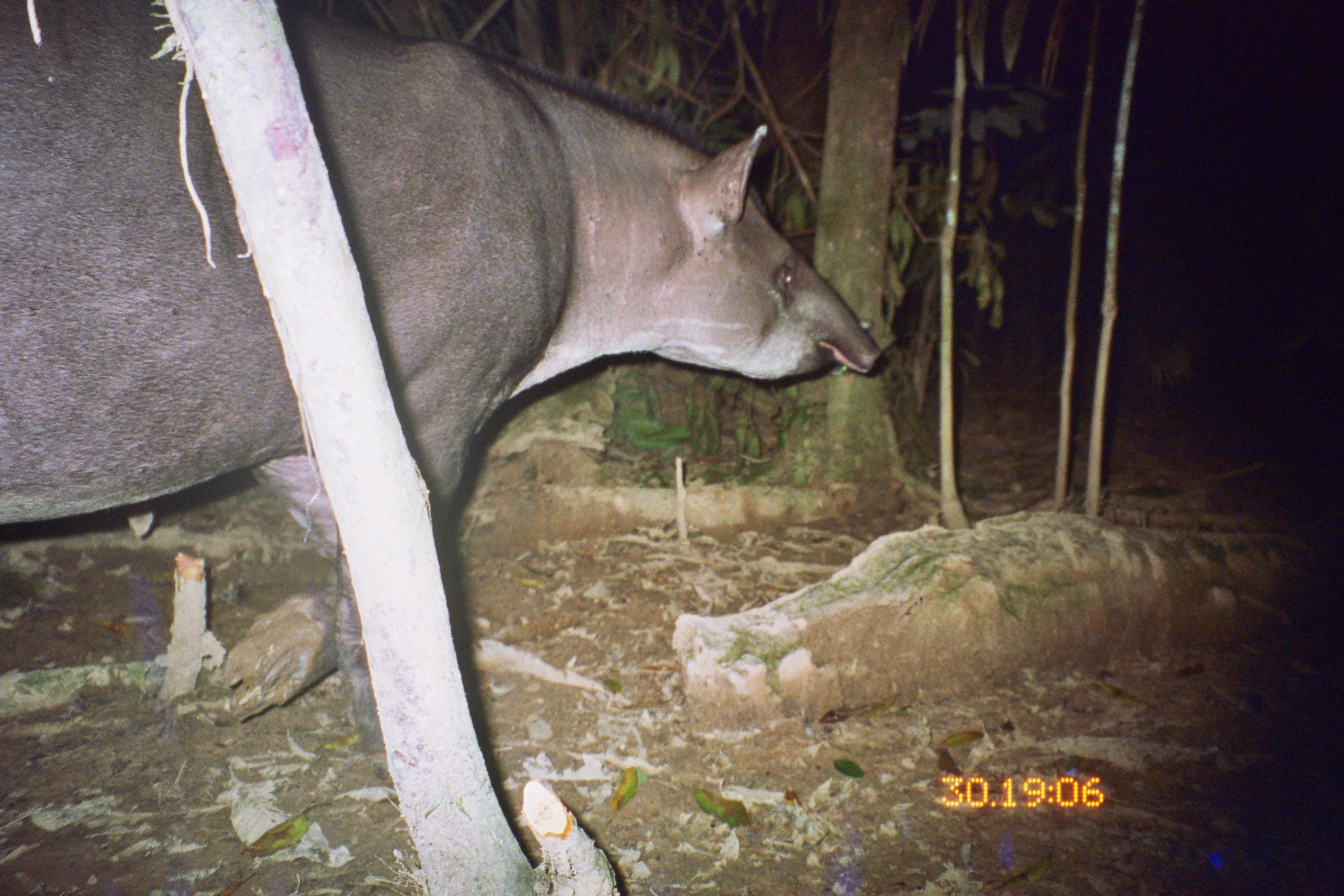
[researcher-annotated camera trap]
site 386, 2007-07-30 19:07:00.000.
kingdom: Animalia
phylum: Chordata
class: Mammalia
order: Perissodactyla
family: Tapiridae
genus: Tapirus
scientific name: Tapirus terrestris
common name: south american tapir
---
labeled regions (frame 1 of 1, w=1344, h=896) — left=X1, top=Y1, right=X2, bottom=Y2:
tapirus terrestris: left=0, top=0, right=886, bottom=789